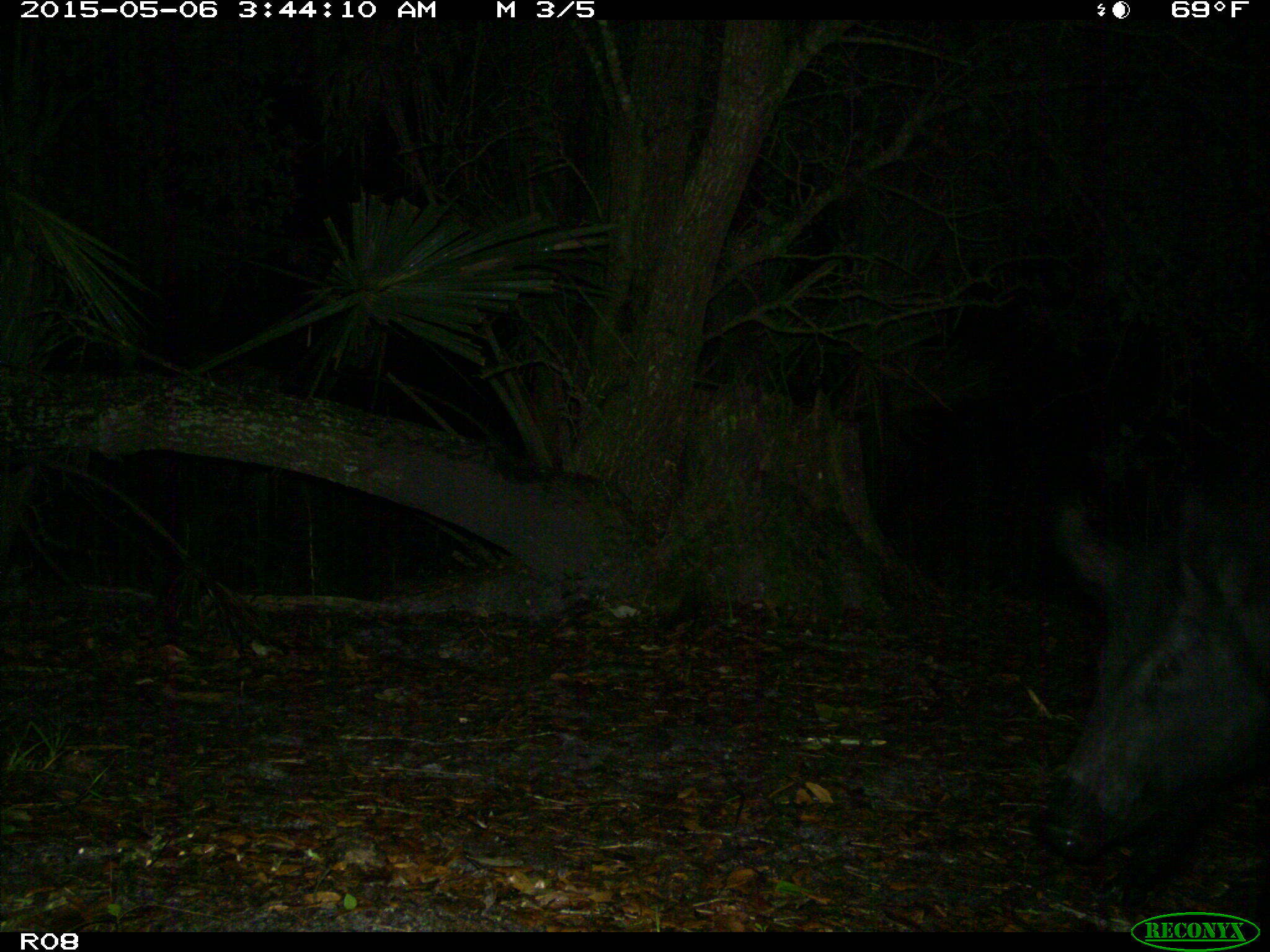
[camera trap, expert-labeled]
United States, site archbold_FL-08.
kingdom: Animalia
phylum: Chordata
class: Mammalia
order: Artiodactyla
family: Suidae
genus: Sus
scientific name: Sus scrofa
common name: wild boar